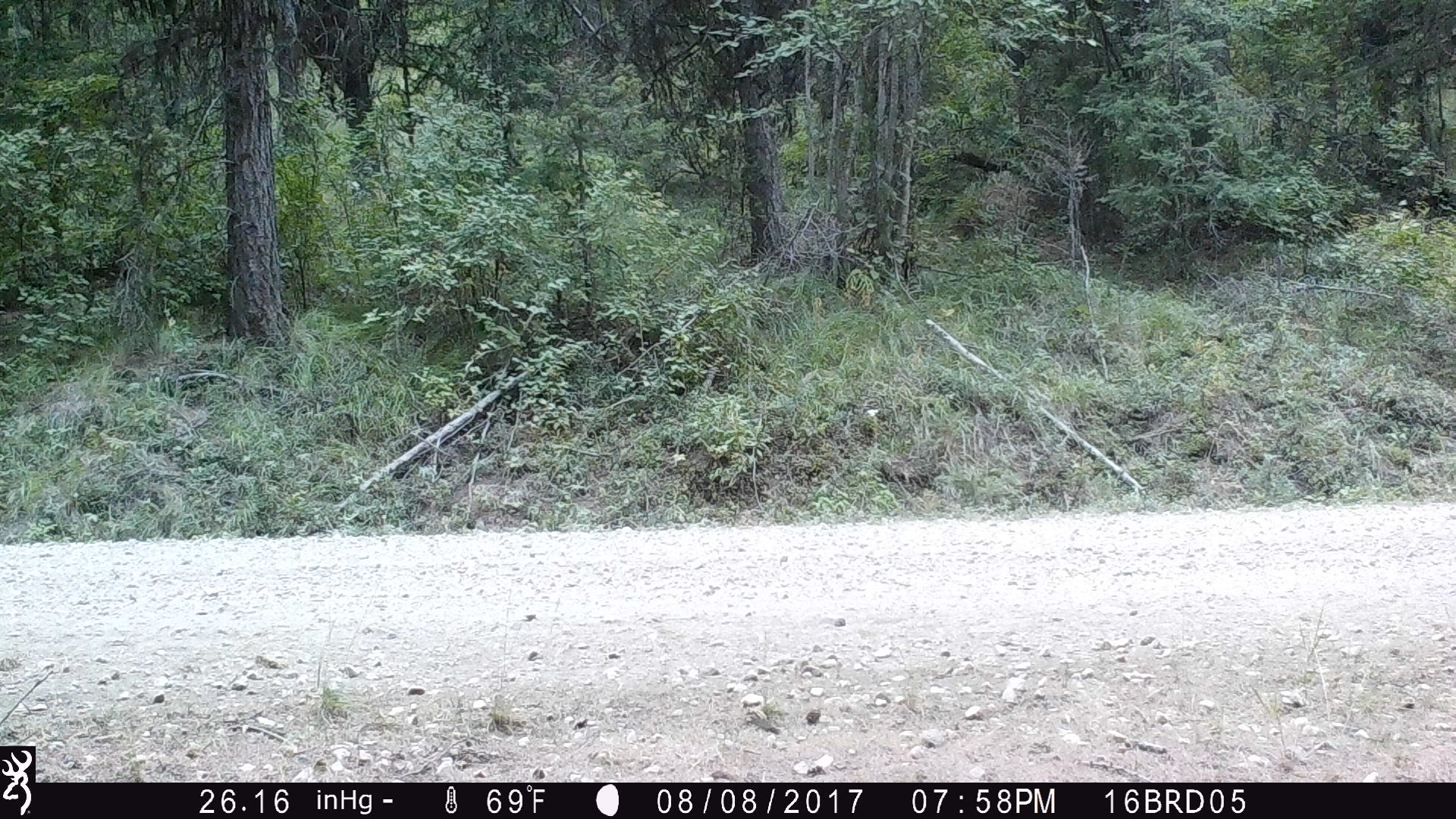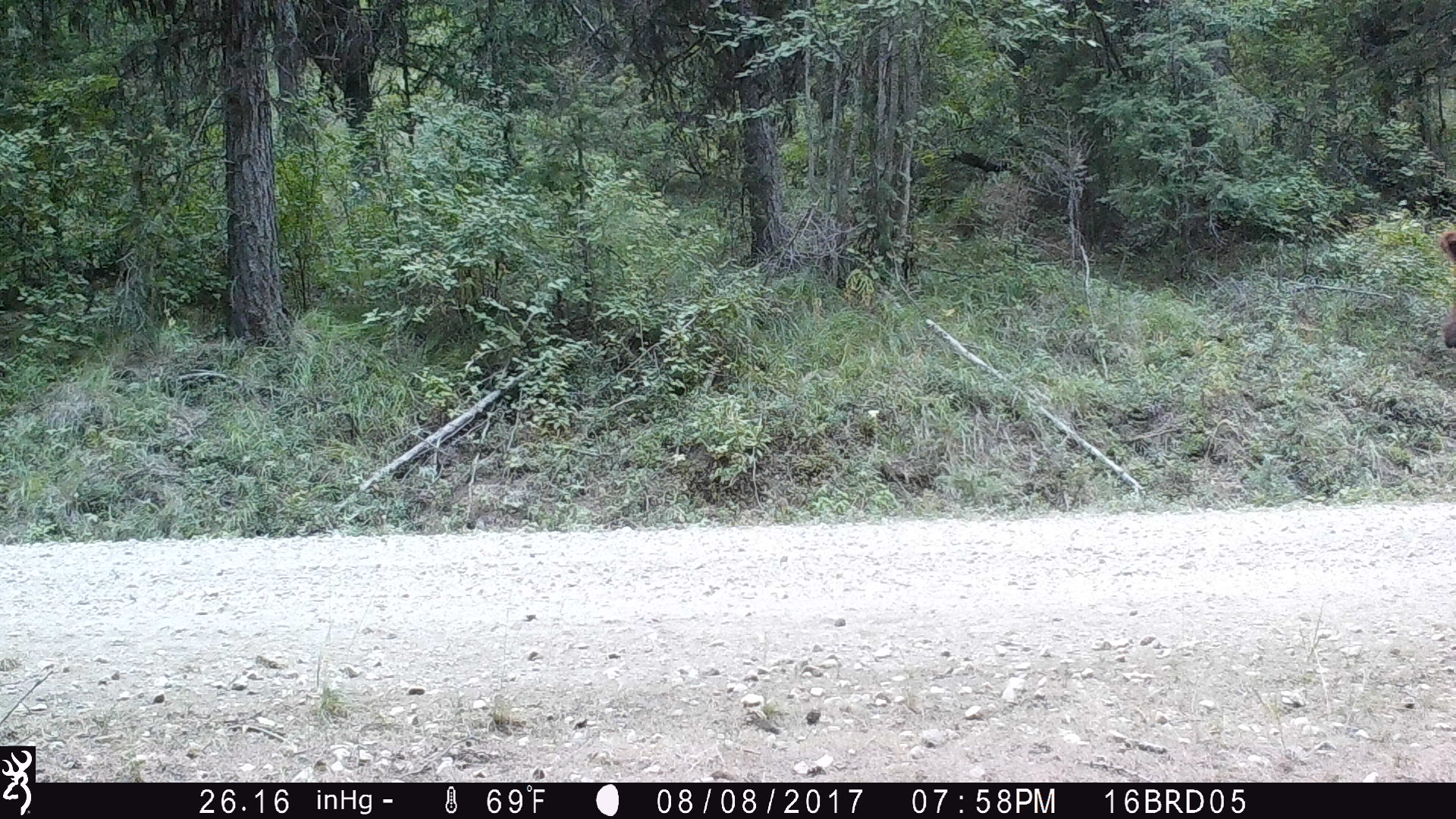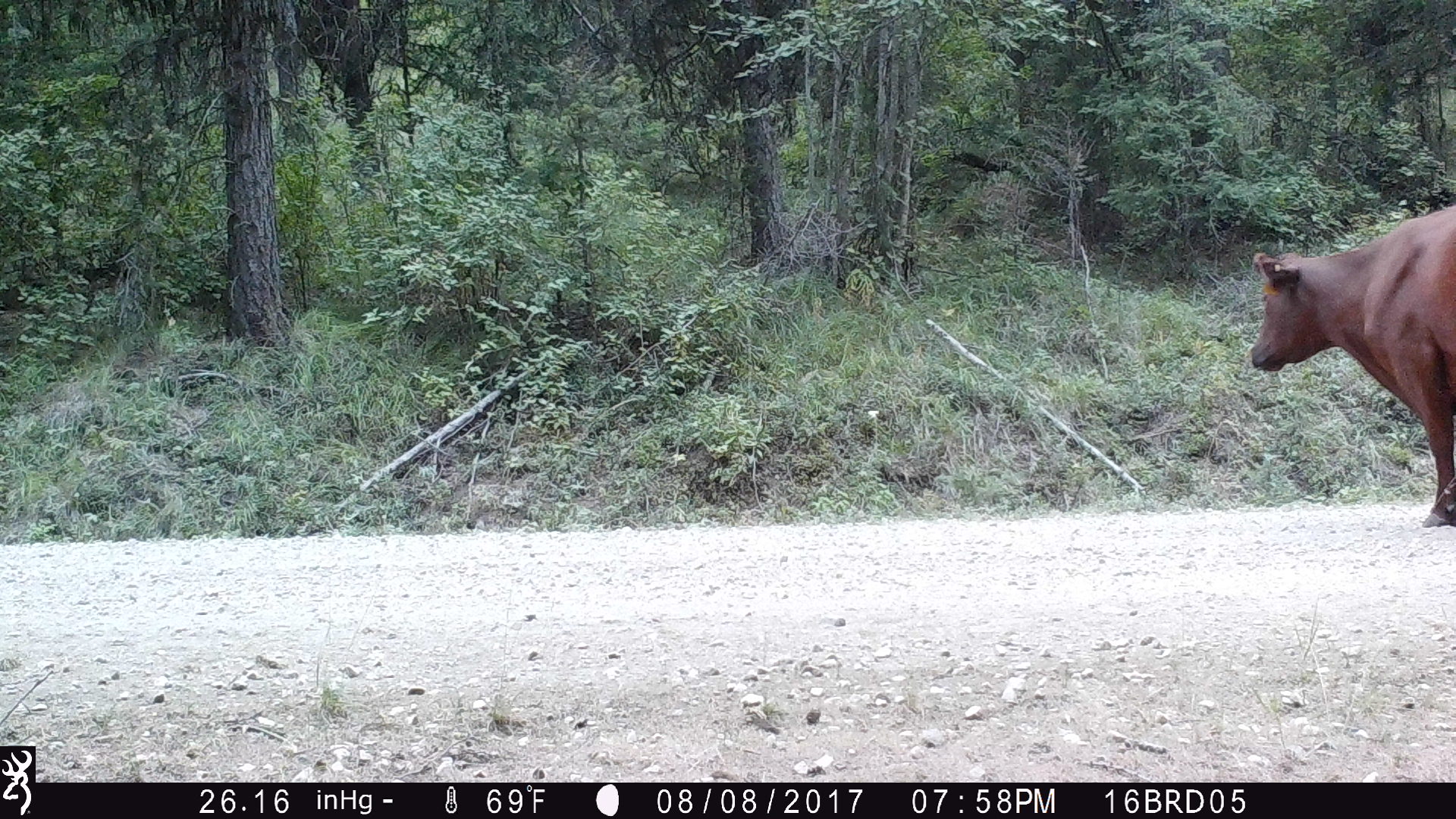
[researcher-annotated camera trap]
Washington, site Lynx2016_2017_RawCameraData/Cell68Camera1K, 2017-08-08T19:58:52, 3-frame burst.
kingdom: Animalia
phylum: Chordata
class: Mammalia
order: Artiodactyla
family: Bovidae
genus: Bos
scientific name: Bos taurus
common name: domestic cattle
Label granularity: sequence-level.